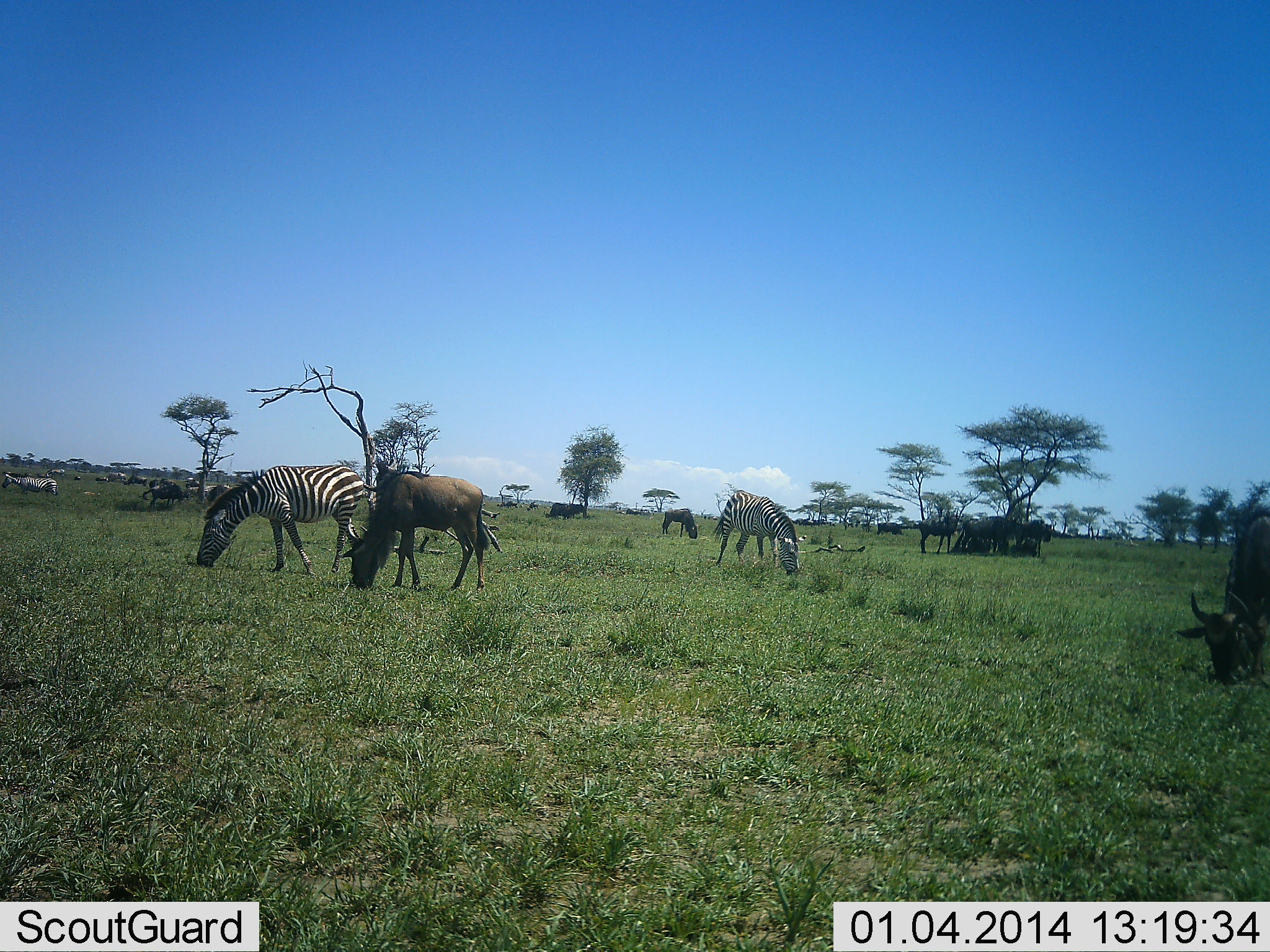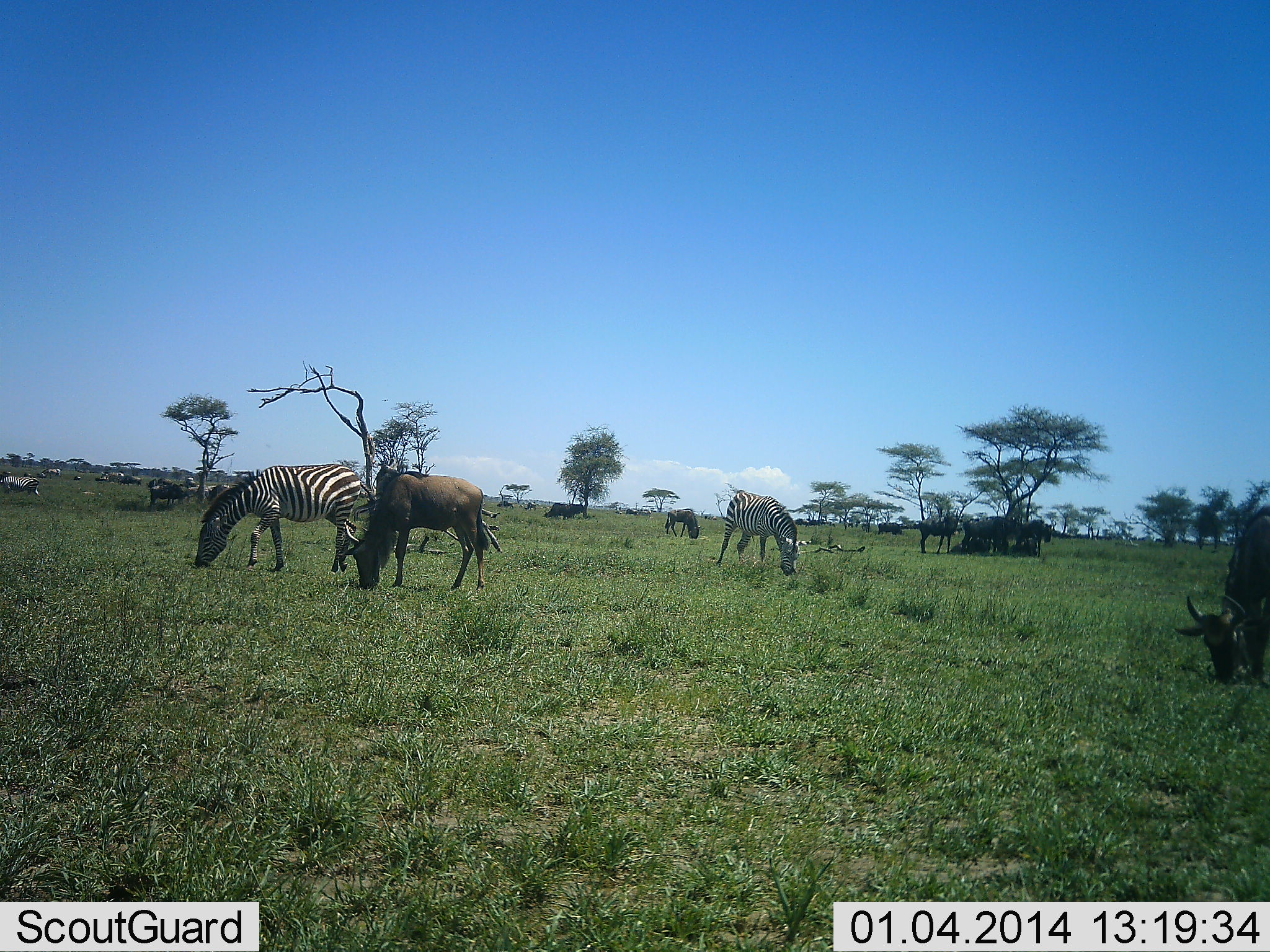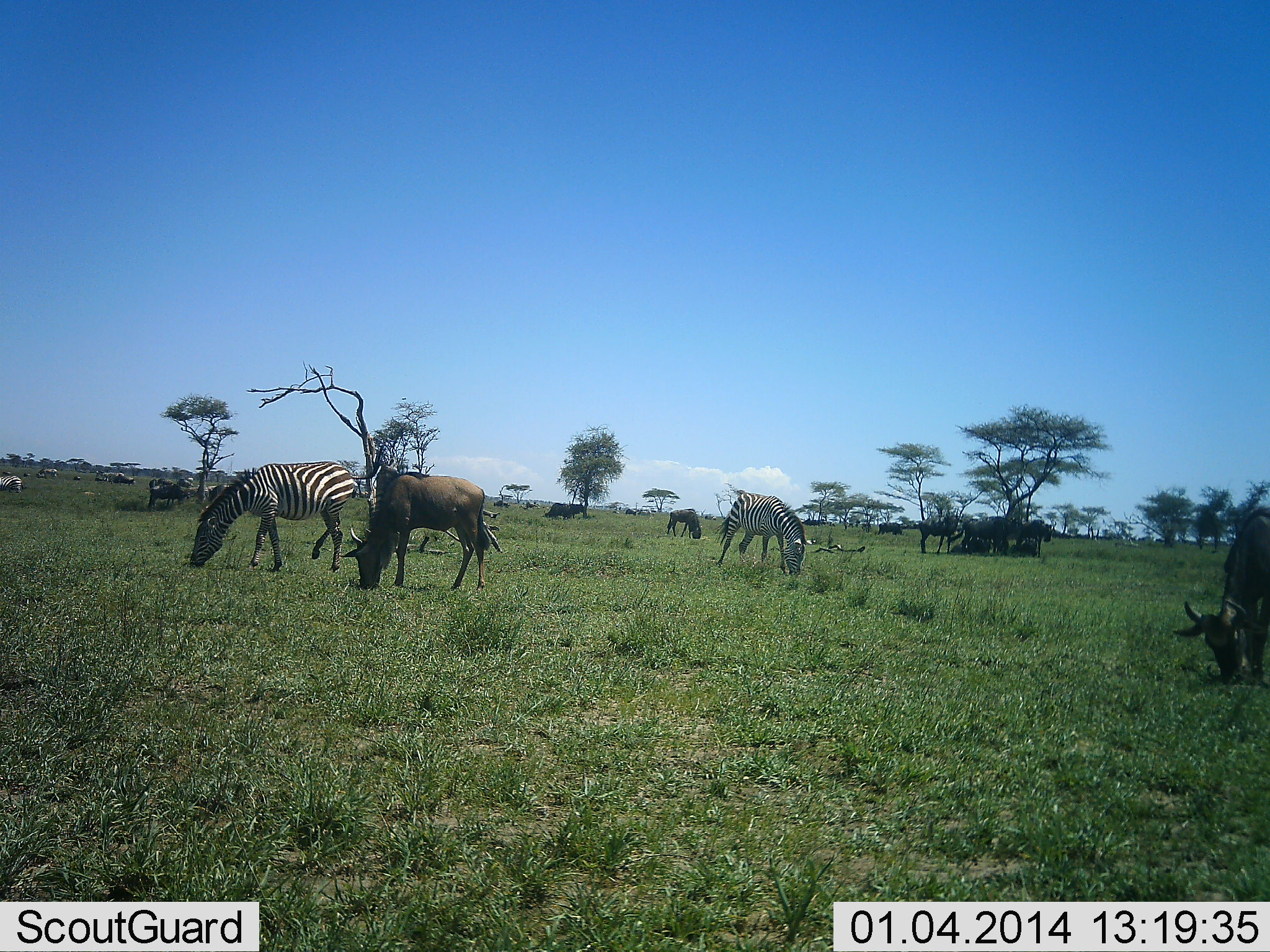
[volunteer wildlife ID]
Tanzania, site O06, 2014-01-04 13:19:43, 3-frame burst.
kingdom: Animalia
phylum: Chordata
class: Mammalia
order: Artiodactyla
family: Bovidae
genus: Connochaetes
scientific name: Connochaetes taurinus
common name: blue wildebeest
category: wildebeest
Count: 11-50.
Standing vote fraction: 55%.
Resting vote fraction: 0%.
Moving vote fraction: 27%.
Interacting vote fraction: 0%.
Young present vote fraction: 0%.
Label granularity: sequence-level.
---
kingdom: Animalia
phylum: Chordata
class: Mammalia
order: Perissodactyla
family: Equidae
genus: Equus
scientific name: Equus quagga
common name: plains zebra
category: zebra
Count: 3.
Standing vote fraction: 36%.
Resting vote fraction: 0%.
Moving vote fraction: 45%.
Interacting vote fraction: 0%.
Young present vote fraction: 0%.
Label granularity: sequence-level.